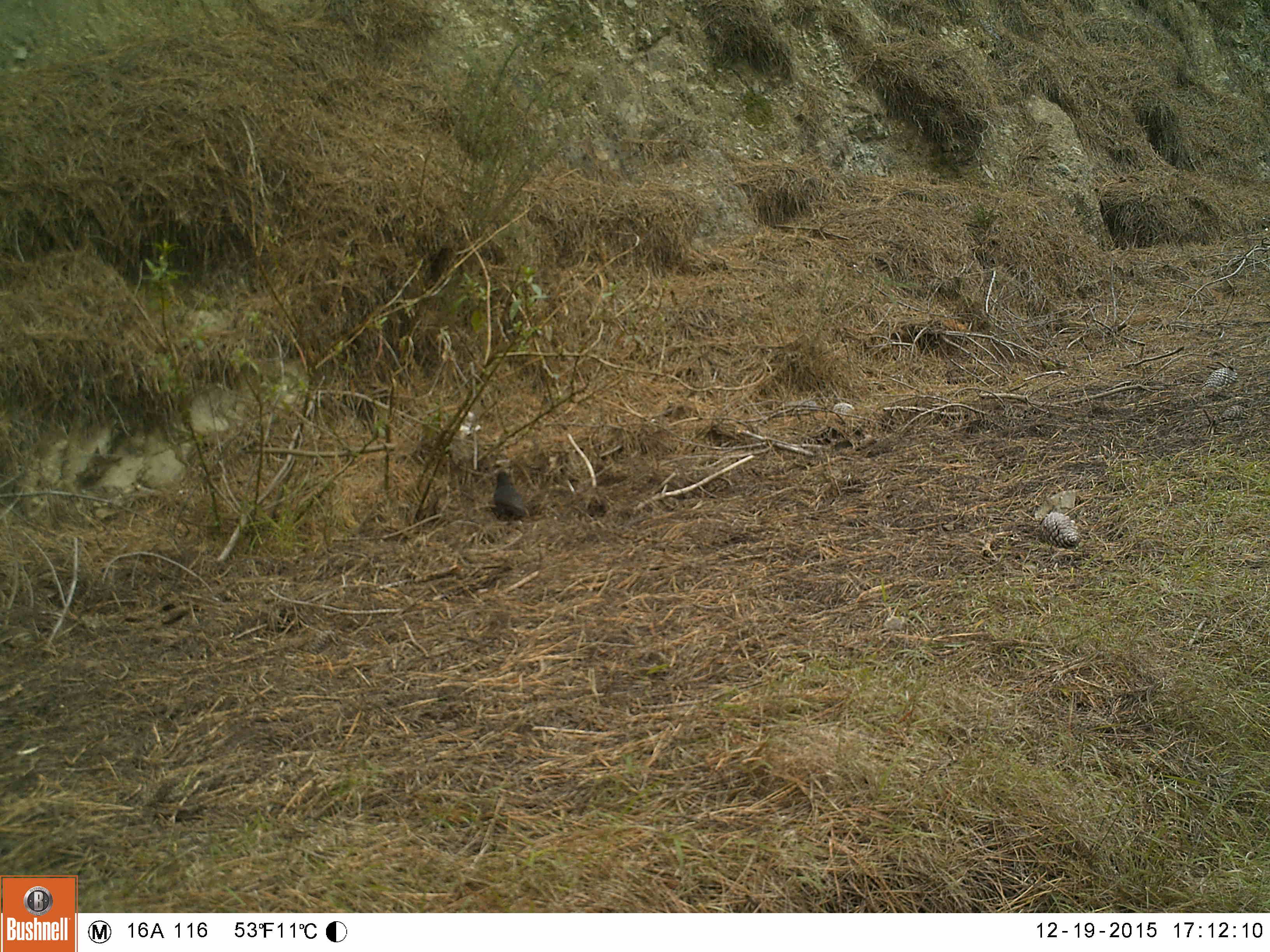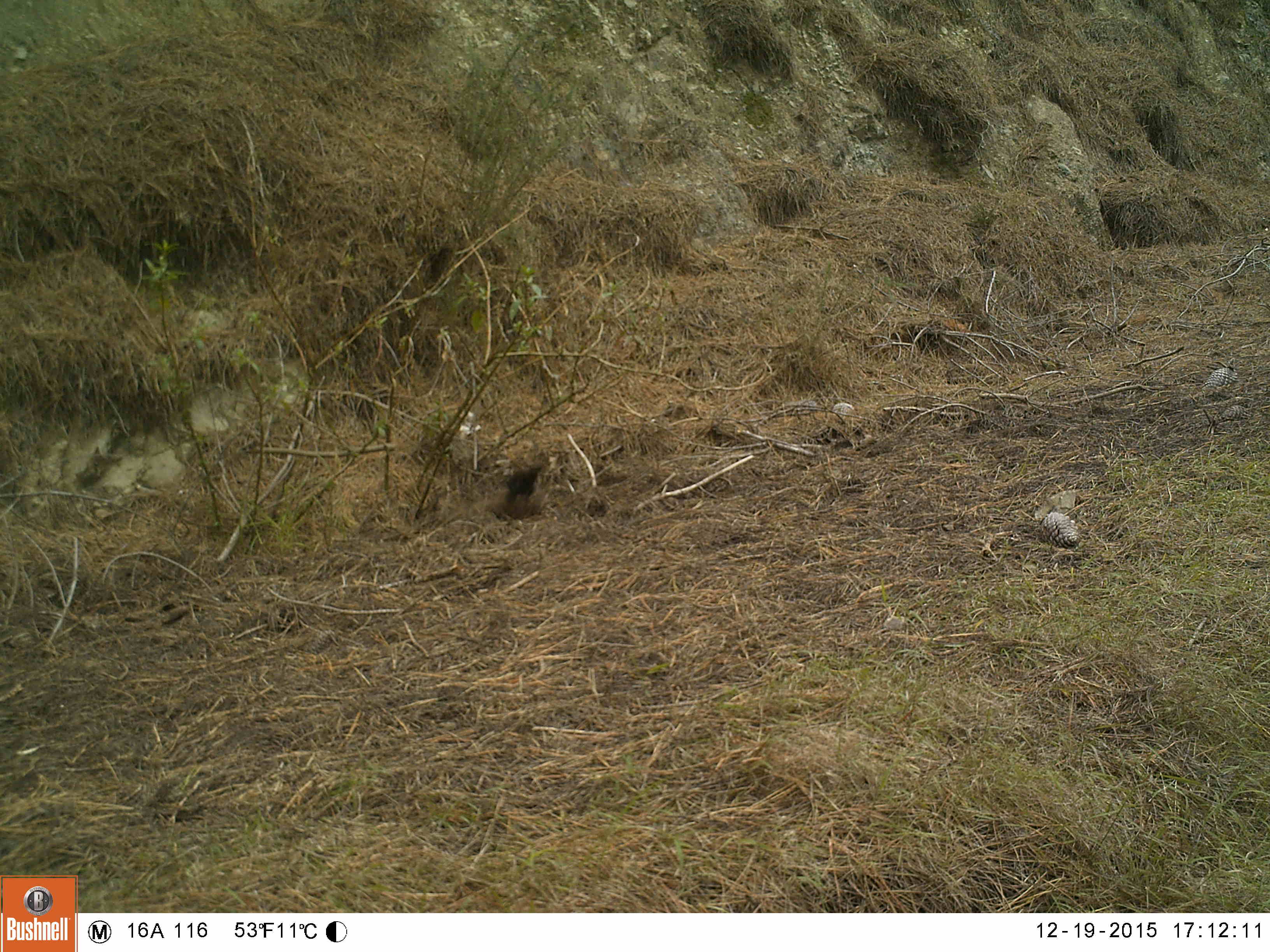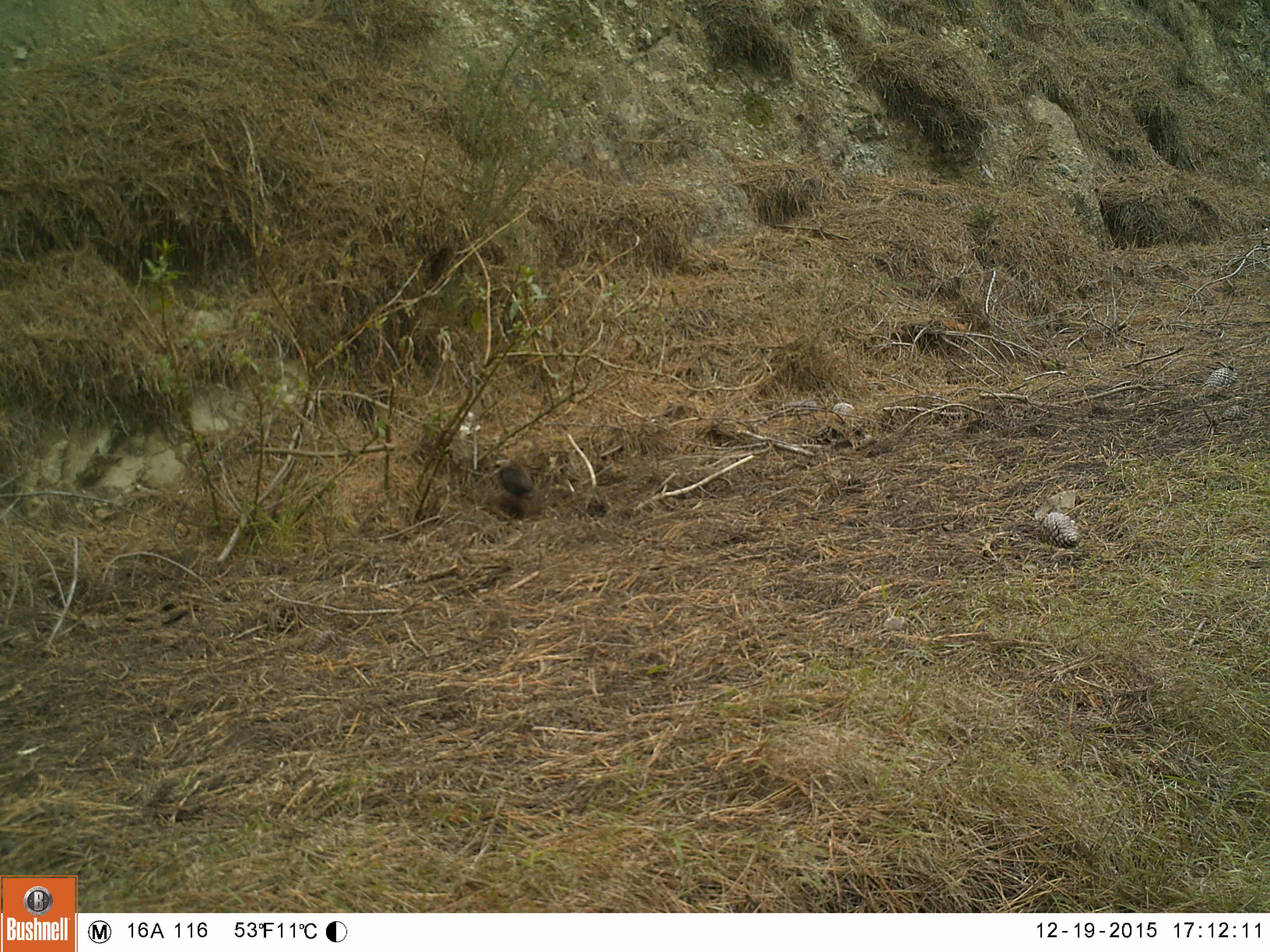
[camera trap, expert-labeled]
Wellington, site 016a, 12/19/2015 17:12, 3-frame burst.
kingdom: Animalia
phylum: Chordata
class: Aves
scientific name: Aves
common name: bird